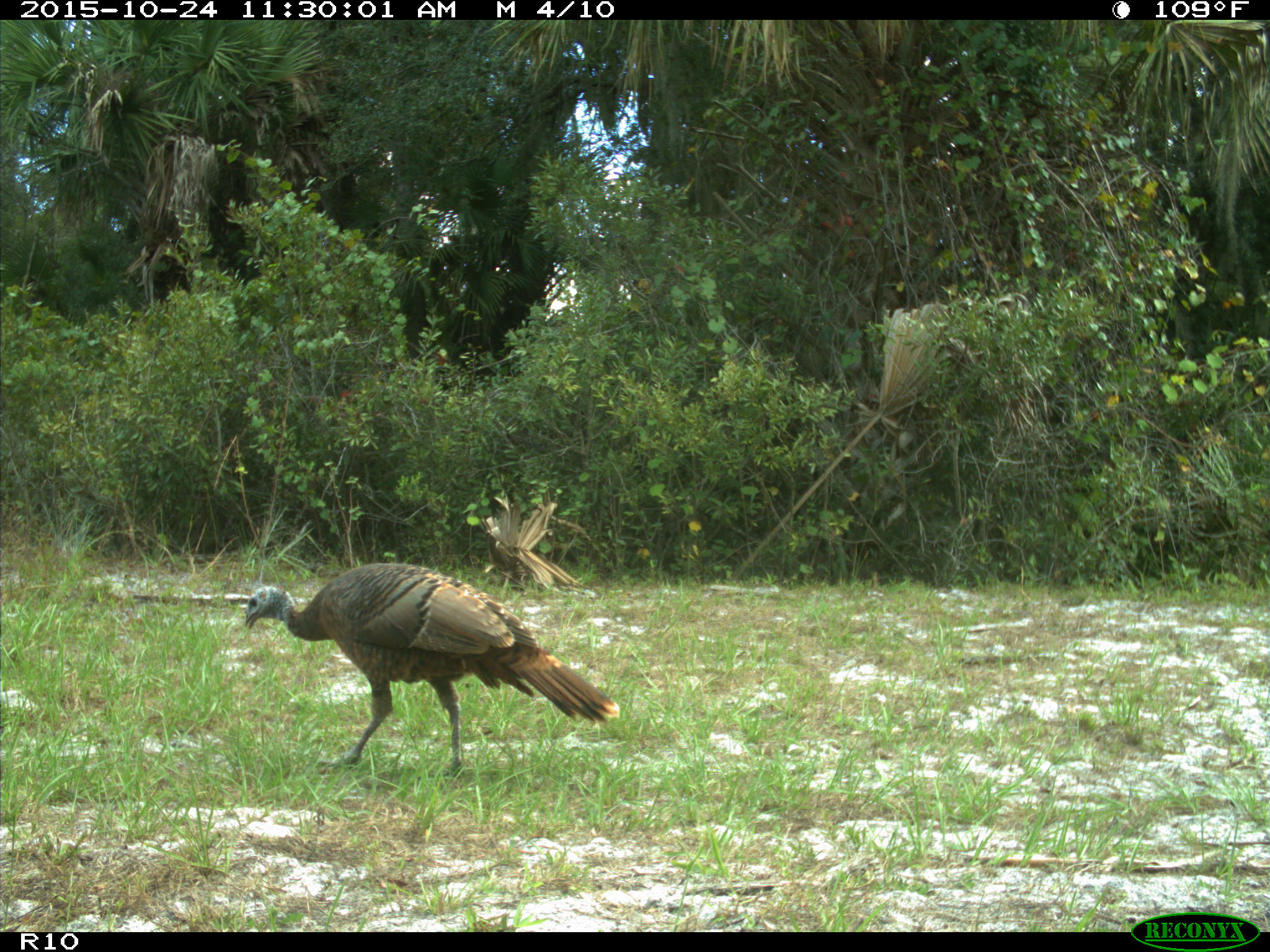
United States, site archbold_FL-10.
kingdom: Animalia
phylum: Chordata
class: Aves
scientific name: Aves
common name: birds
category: unidentified bird